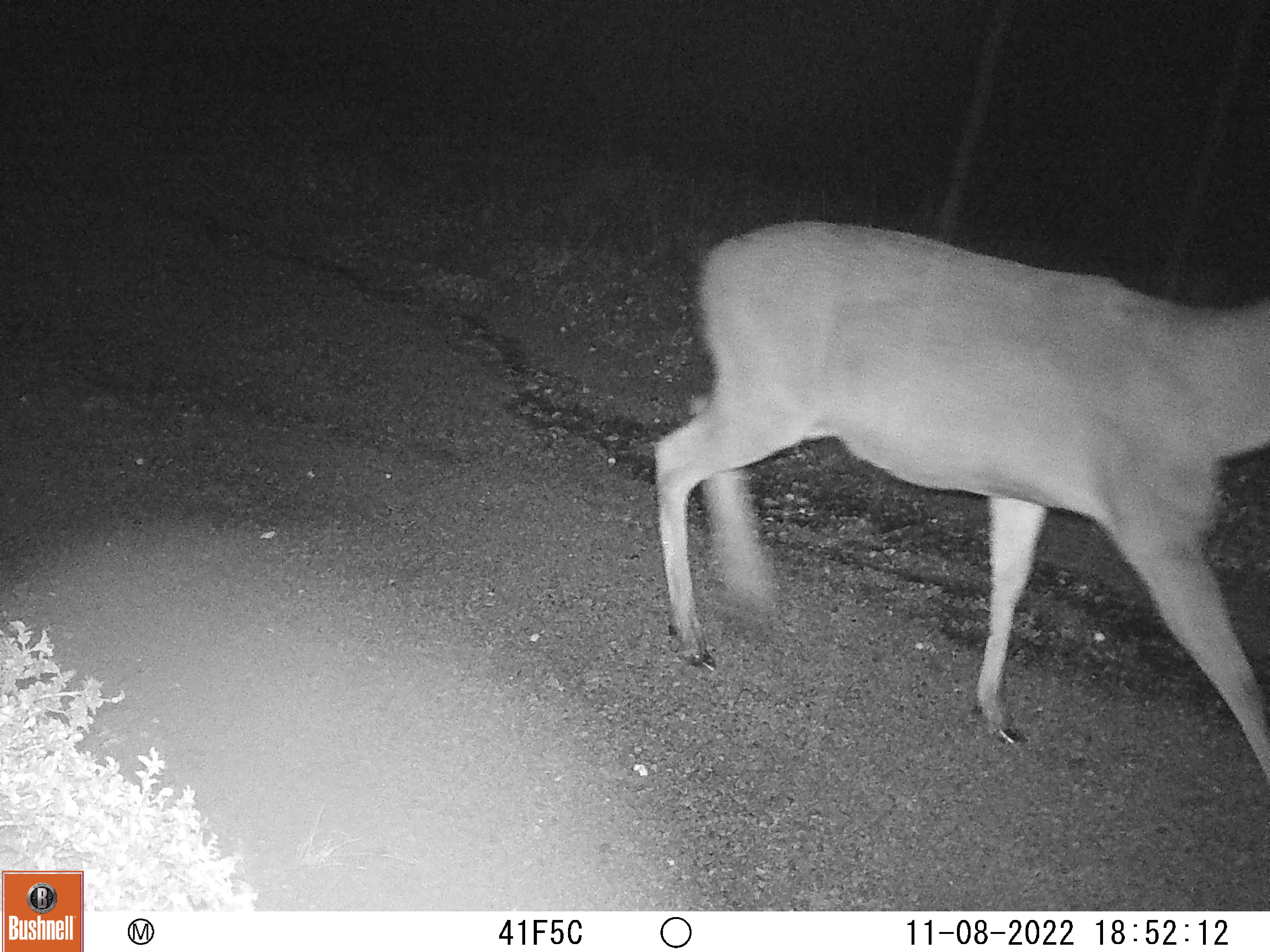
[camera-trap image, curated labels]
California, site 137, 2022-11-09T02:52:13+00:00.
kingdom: Animalia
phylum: Chordata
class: Mammalia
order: Artiodactyla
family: Cervidae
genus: Odocoileus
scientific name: Odocoileus hemionus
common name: mule deer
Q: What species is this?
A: Mule deer (Odocoileus hemionus).